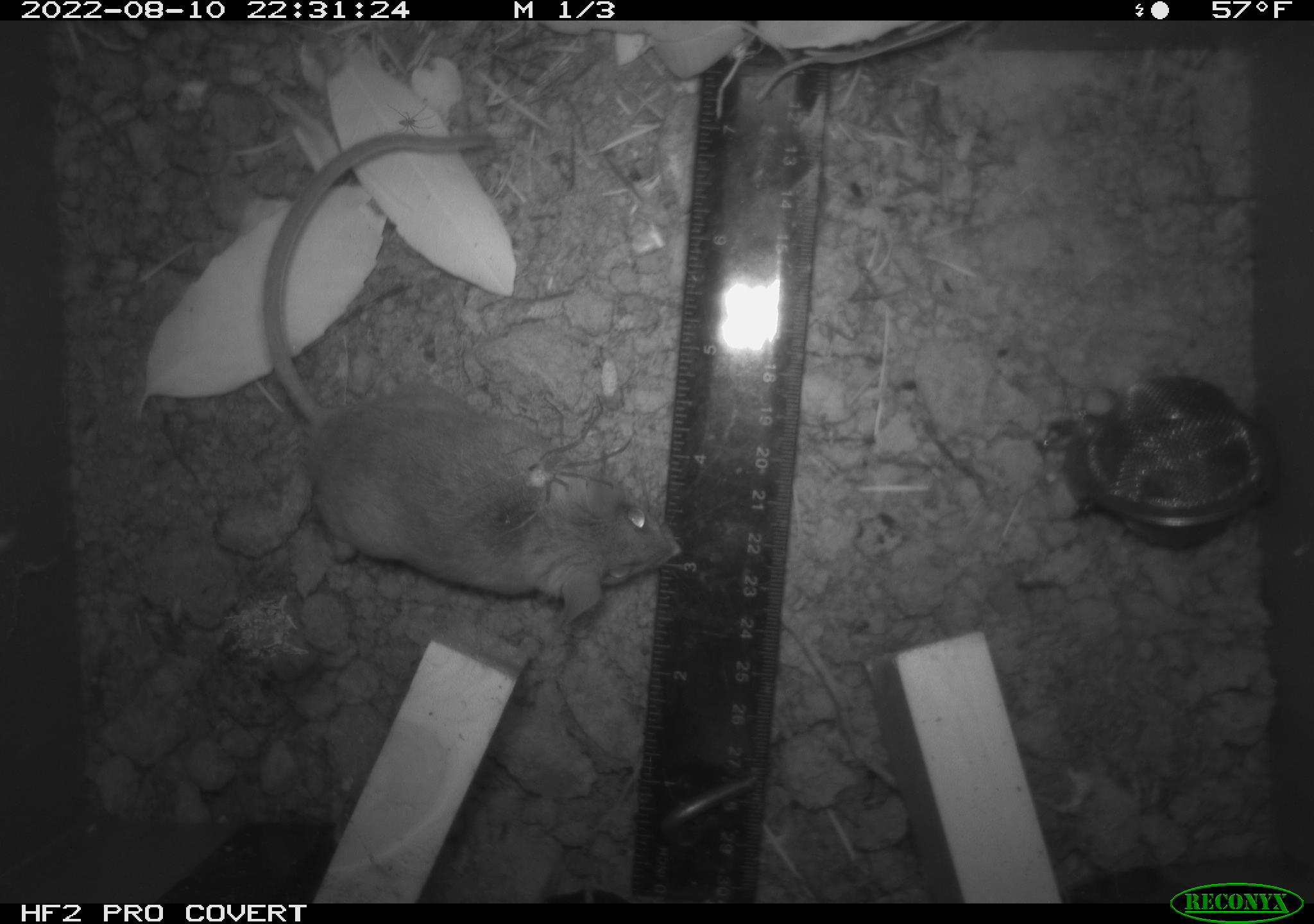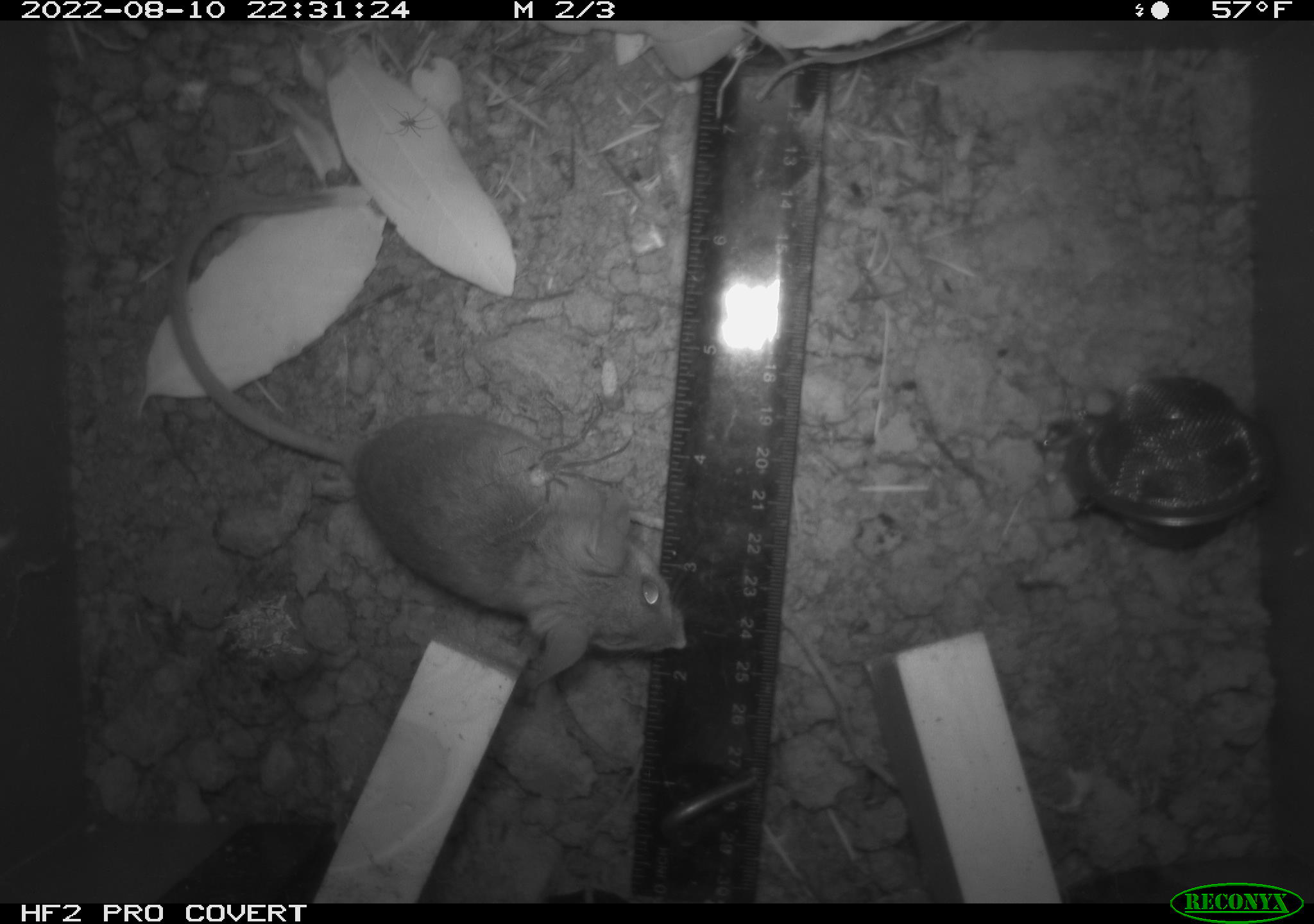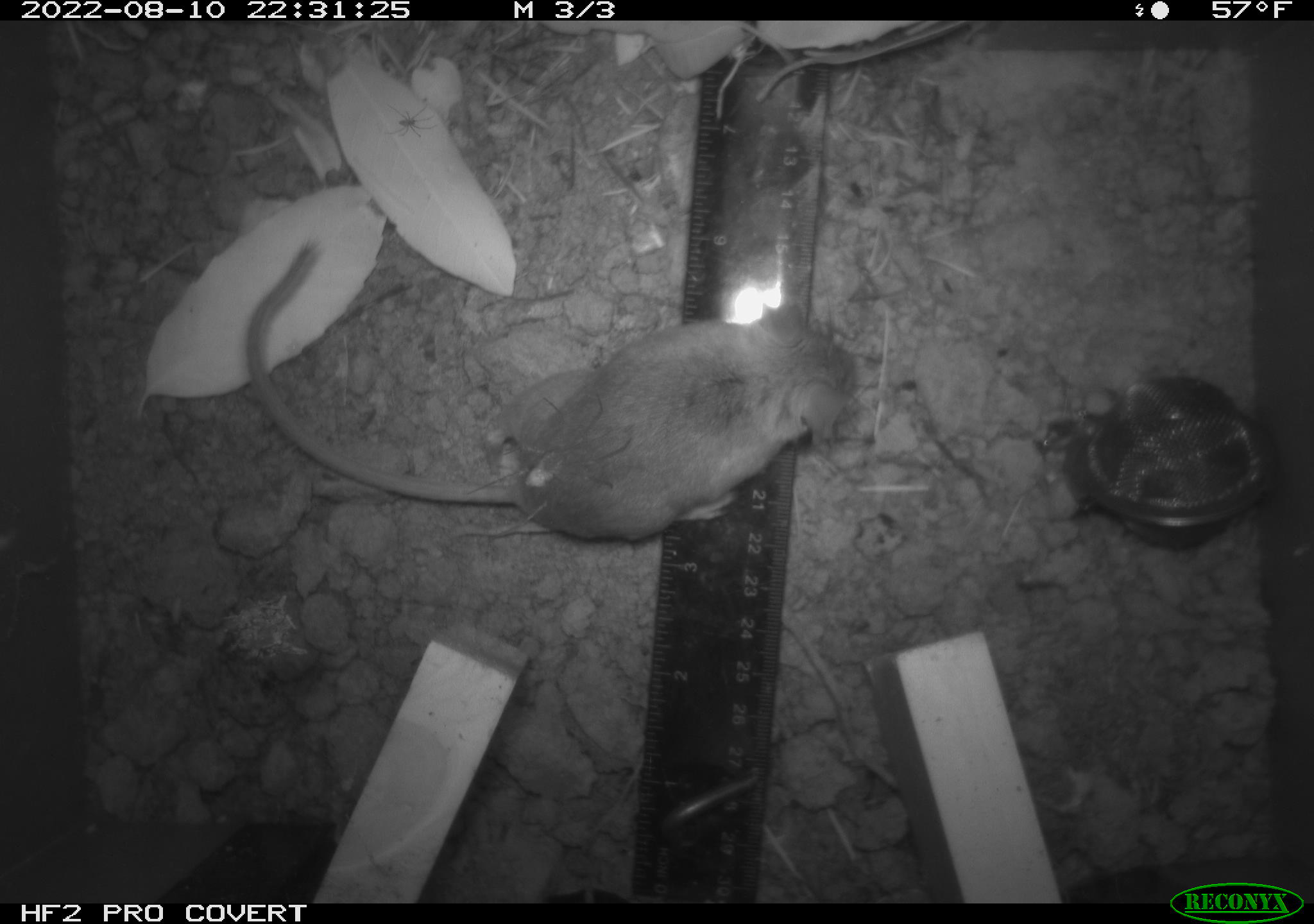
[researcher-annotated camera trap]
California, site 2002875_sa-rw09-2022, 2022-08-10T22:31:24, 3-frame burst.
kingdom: Animalia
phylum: Chordata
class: Mammalia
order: Rodentia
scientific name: Rodentia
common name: rodent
Rodent (Rodentia).